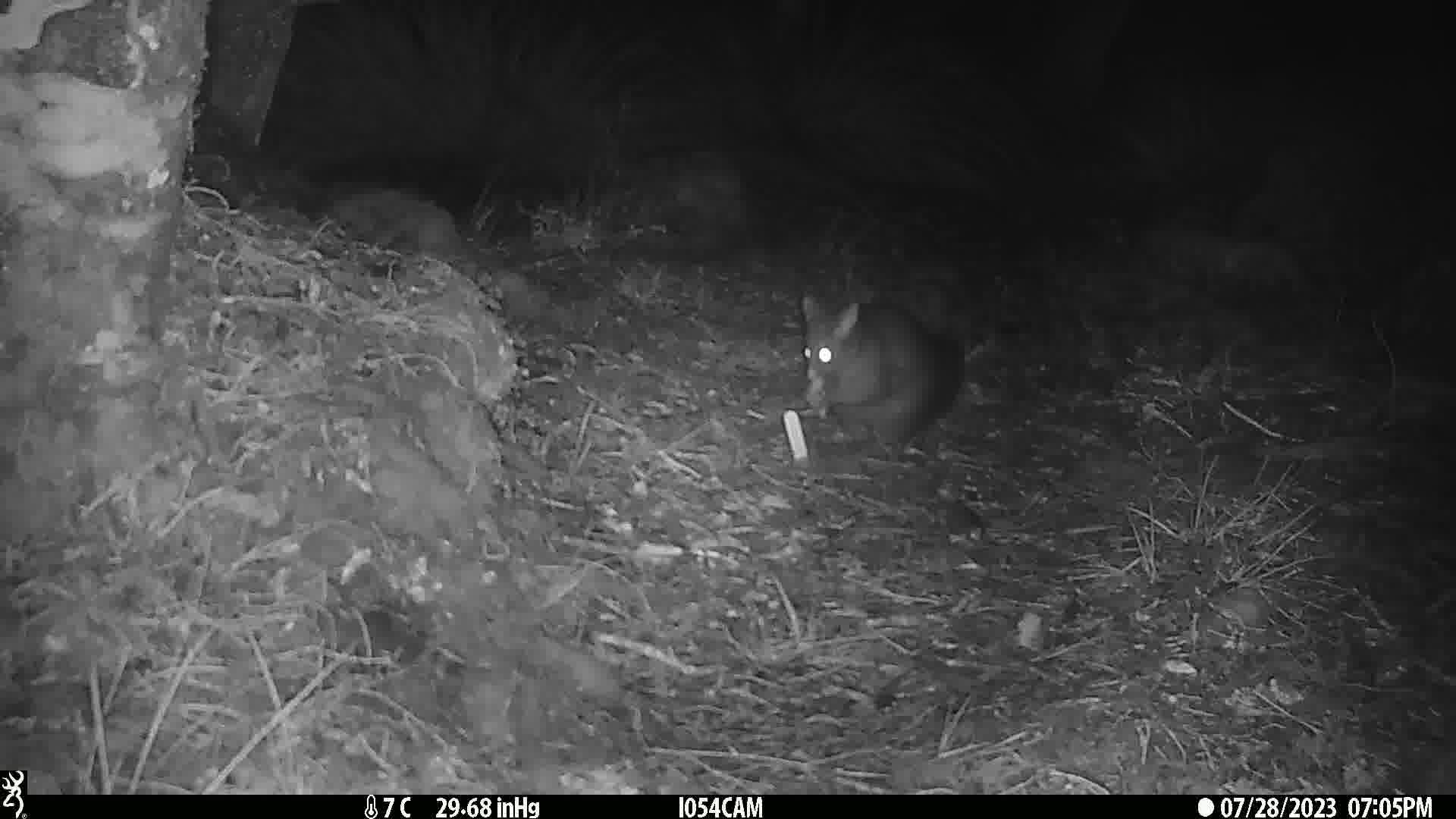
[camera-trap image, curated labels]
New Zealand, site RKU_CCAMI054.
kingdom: Animalia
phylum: Chordata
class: Mammalia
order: Diprotodontia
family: Phalangeridae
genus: Trichosurus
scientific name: Trichosurus vulpecula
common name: common brushtail possum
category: possum